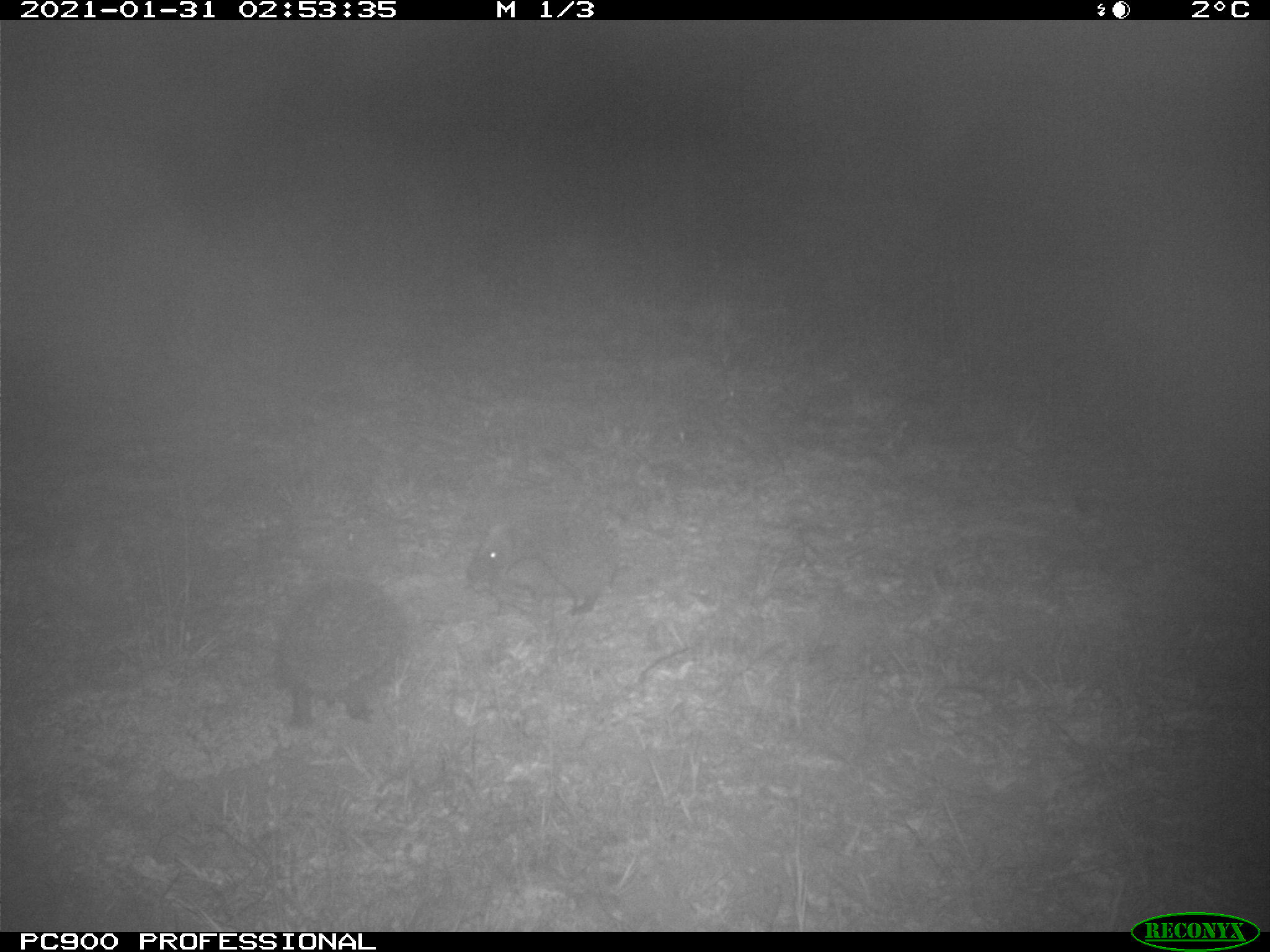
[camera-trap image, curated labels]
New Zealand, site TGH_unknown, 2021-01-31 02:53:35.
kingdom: Animalia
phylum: Chordata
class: Mammalia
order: Eulipotyphla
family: Erinaceidae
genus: Erinaceus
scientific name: Erinaceus europaeus europaeus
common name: european hedgehog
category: hedgehog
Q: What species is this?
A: Hedgehog (european hedgehog) (Erinaceus europaeus europaeus).